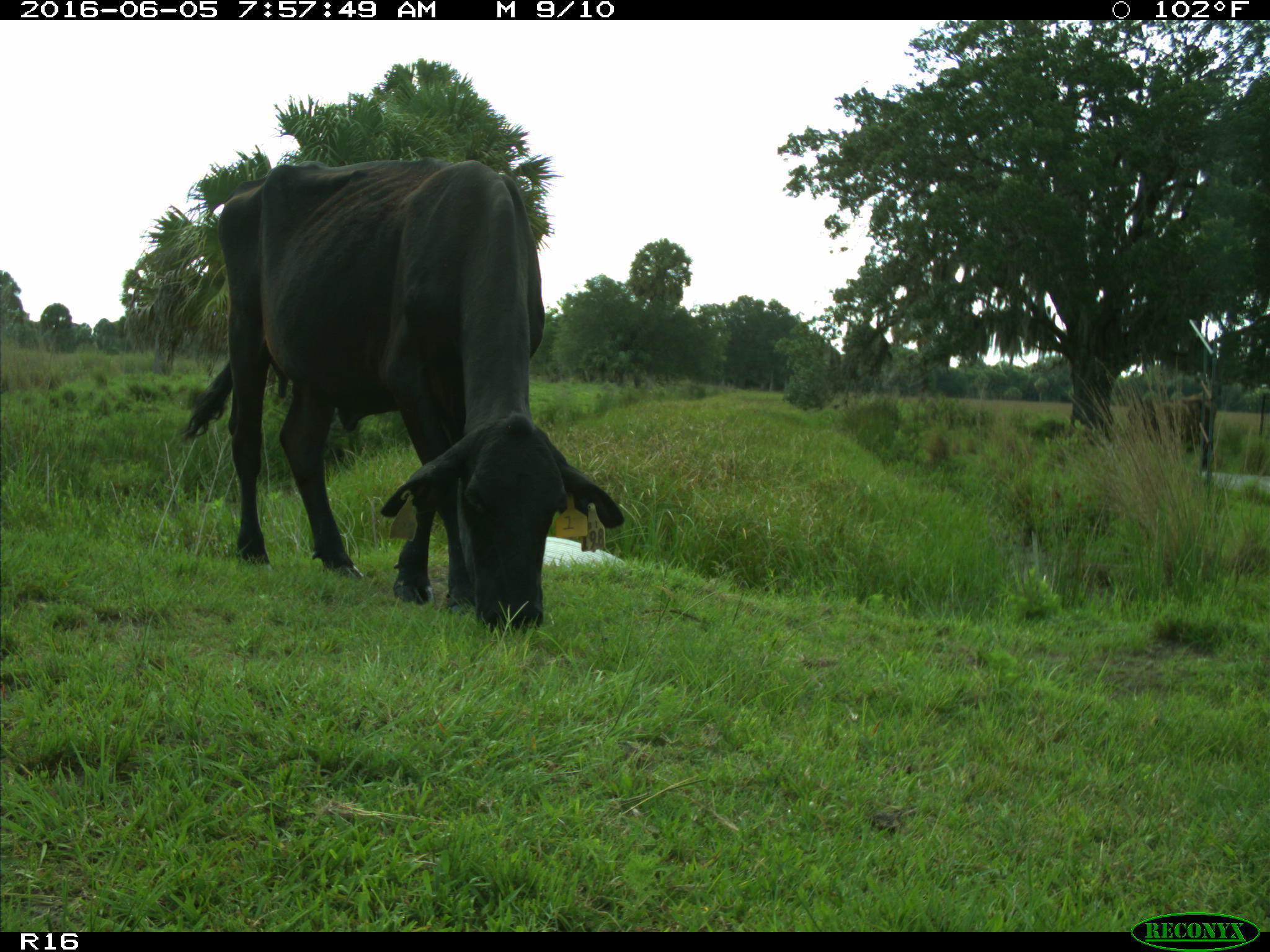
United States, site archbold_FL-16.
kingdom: Animalia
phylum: Chordata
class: Mammalia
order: Artiodactyla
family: Bovidae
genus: Bos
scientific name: Bos taurus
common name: domestic cow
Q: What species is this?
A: Bos taurus (domestic cow).